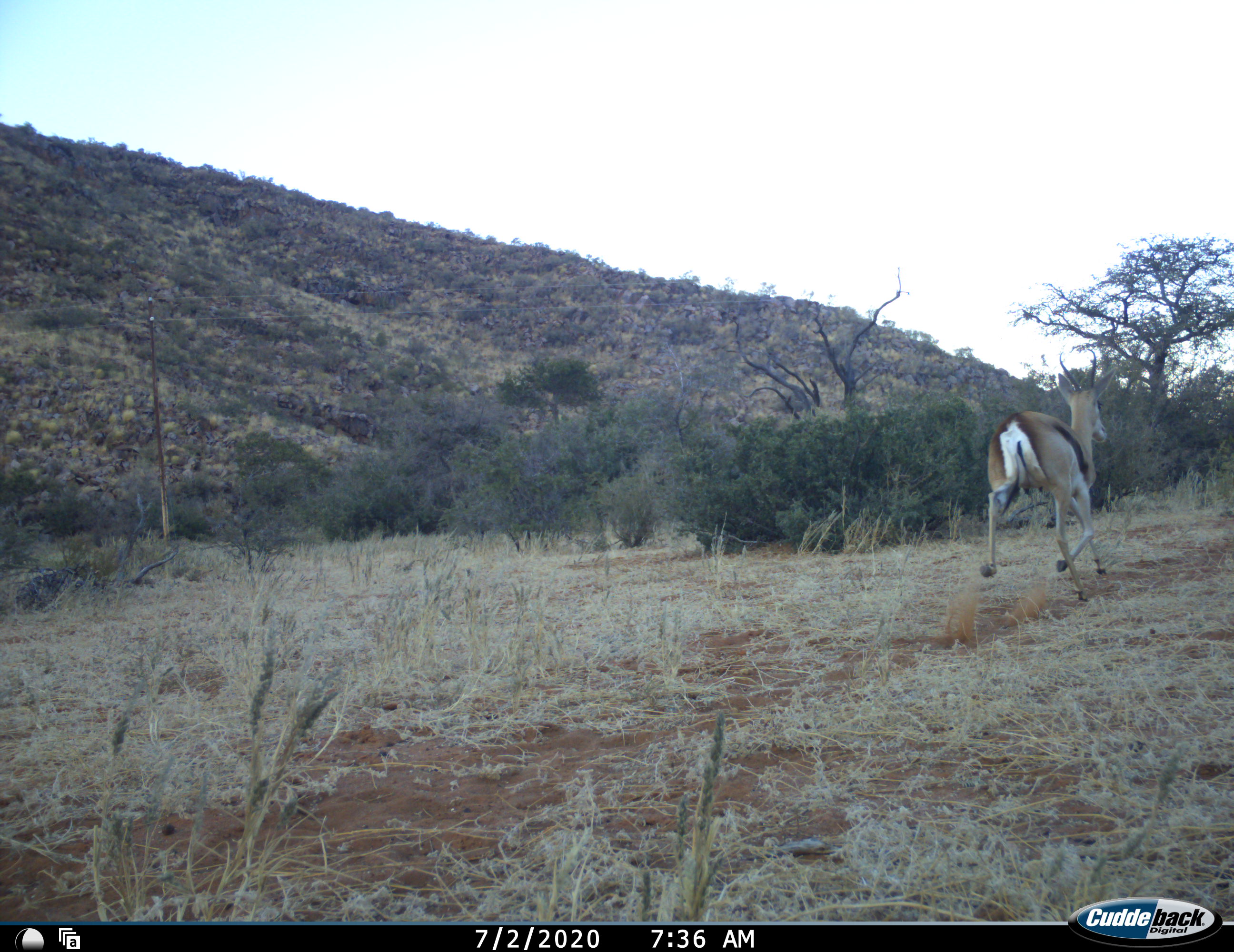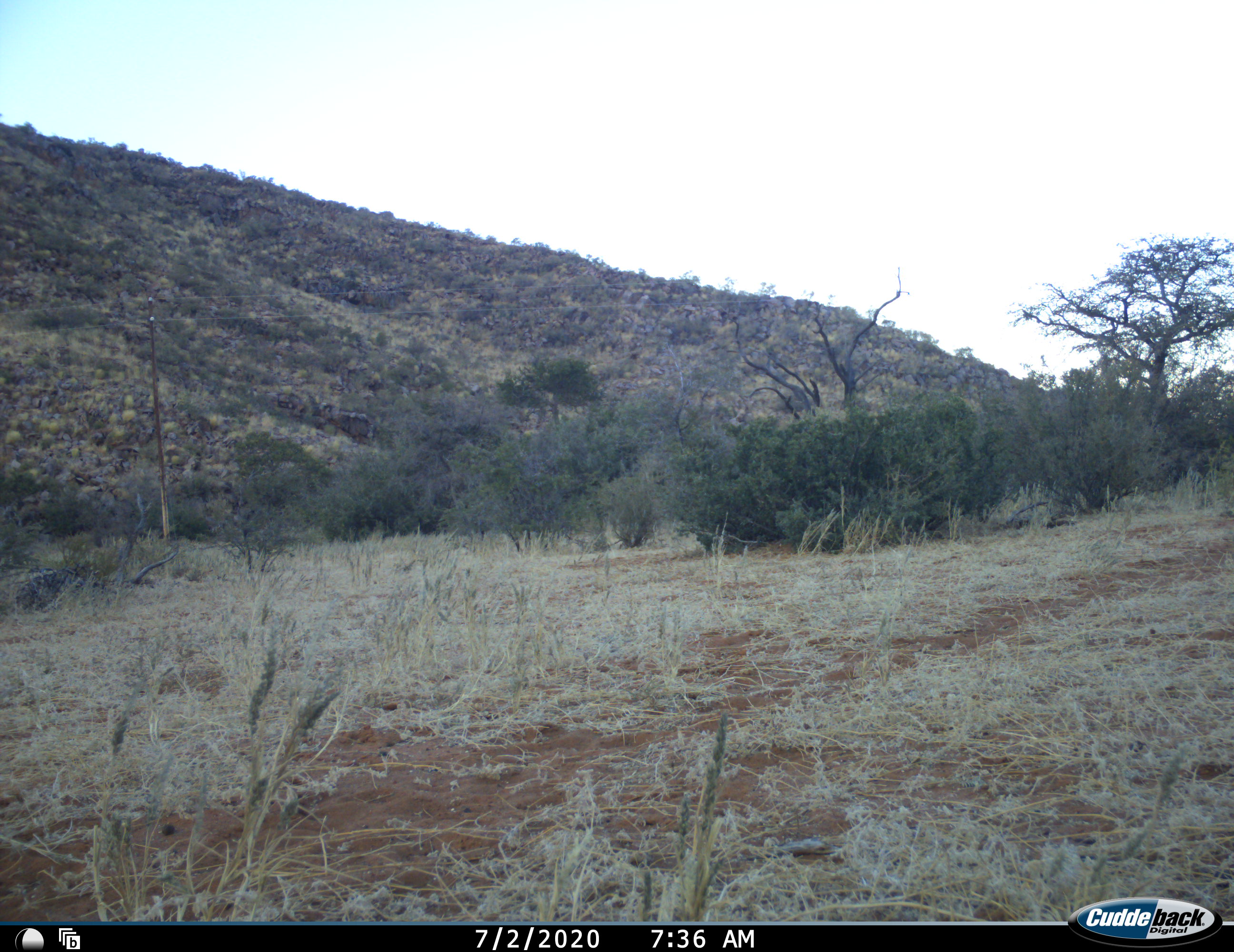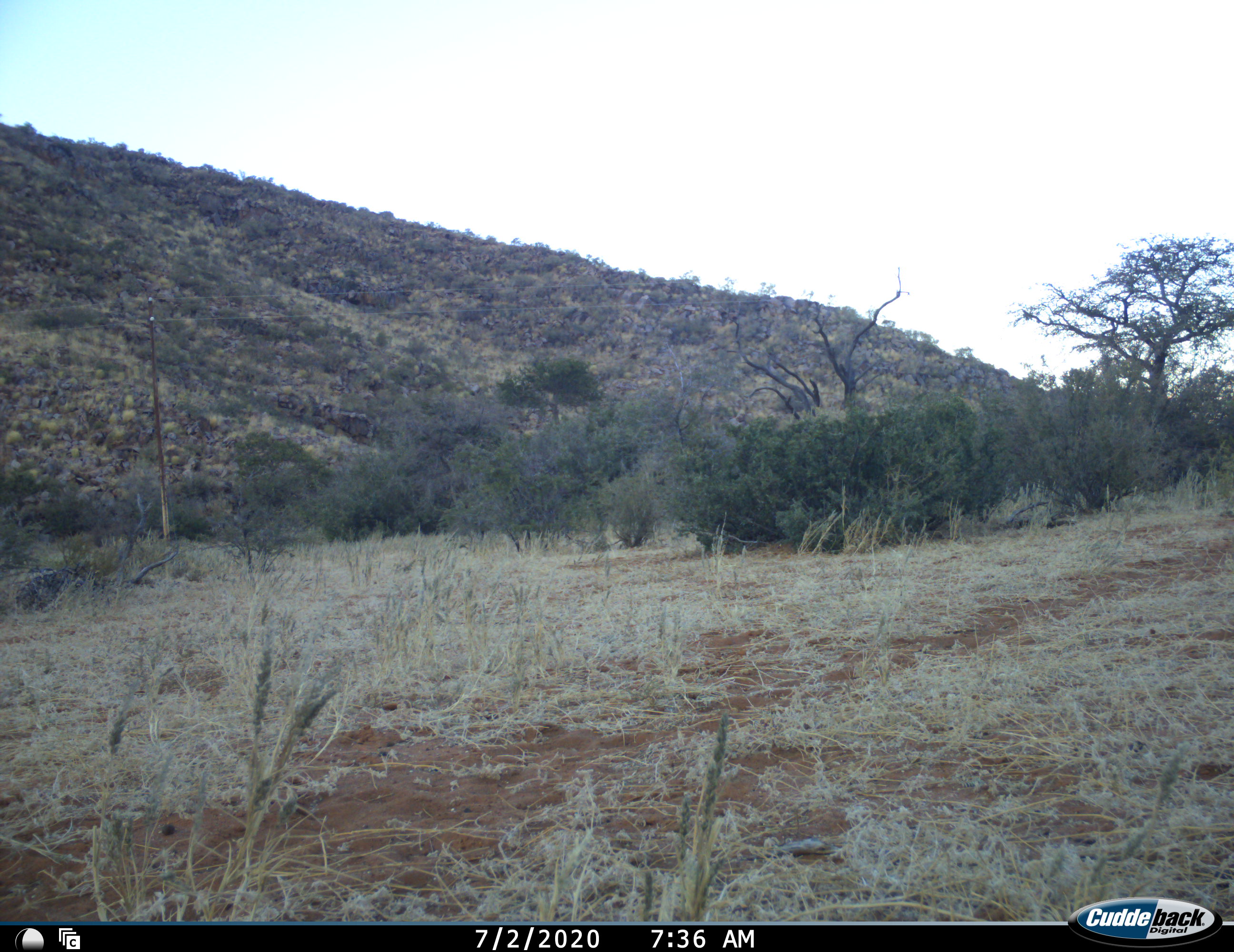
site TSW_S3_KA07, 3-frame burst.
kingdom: Animalia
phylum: Chordata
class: Mammalia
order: Artiodactyla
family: Bovidae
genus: Antidorcas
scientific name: Antidorcas marsupialis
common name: springbok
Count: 1.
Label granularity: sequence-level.